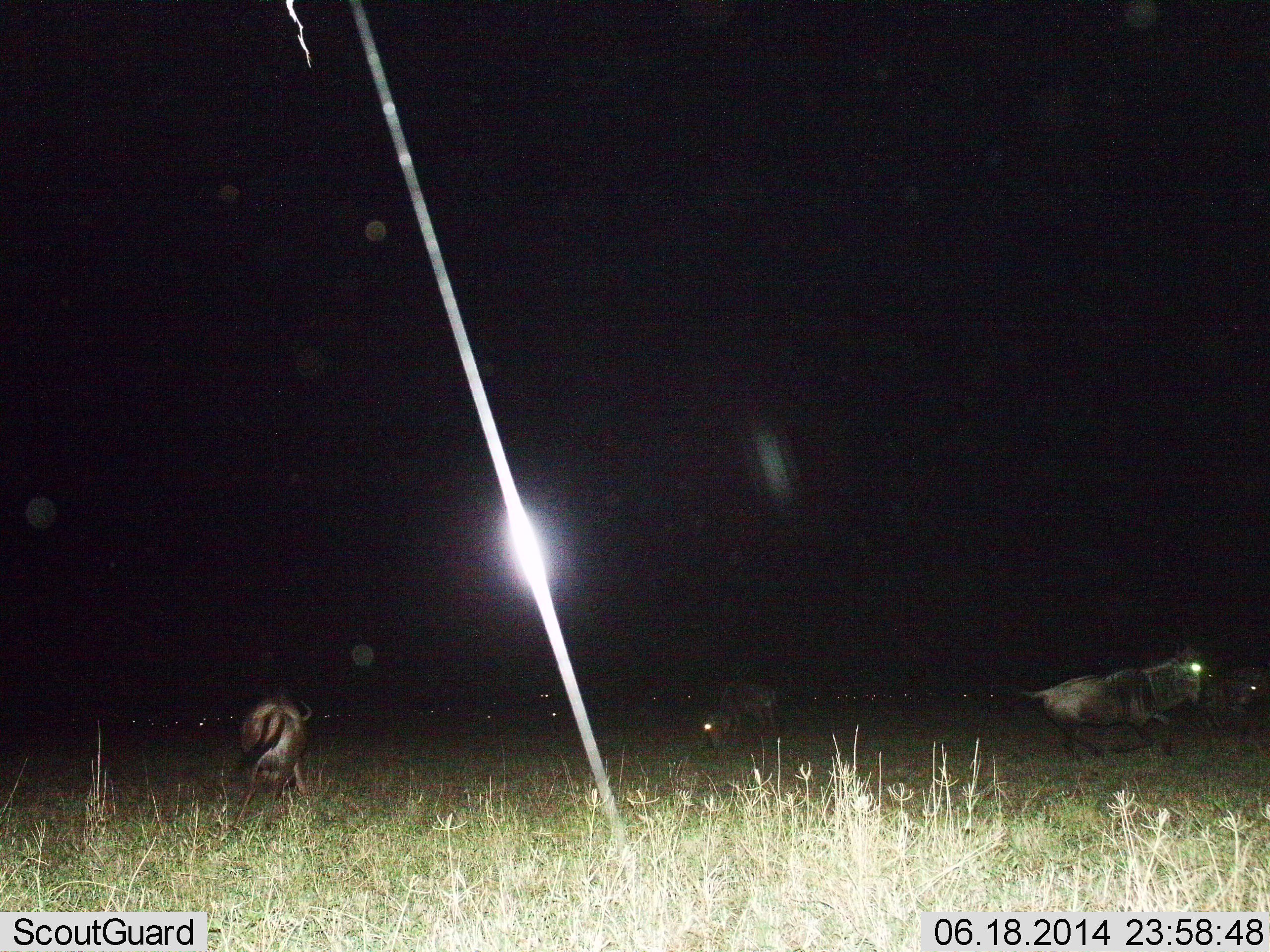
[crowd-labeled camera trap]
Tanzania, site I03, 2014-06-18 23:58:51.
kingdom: Animalia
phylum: Chordata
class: Mammalia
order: Artiodactyla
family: Bovidae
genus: Connochaetes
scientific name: Connochaetes taurinus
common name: blue wildebeest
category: wildebeest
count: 10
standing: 30%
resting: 10%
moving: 80%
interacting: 0%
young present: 0%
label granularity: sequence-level